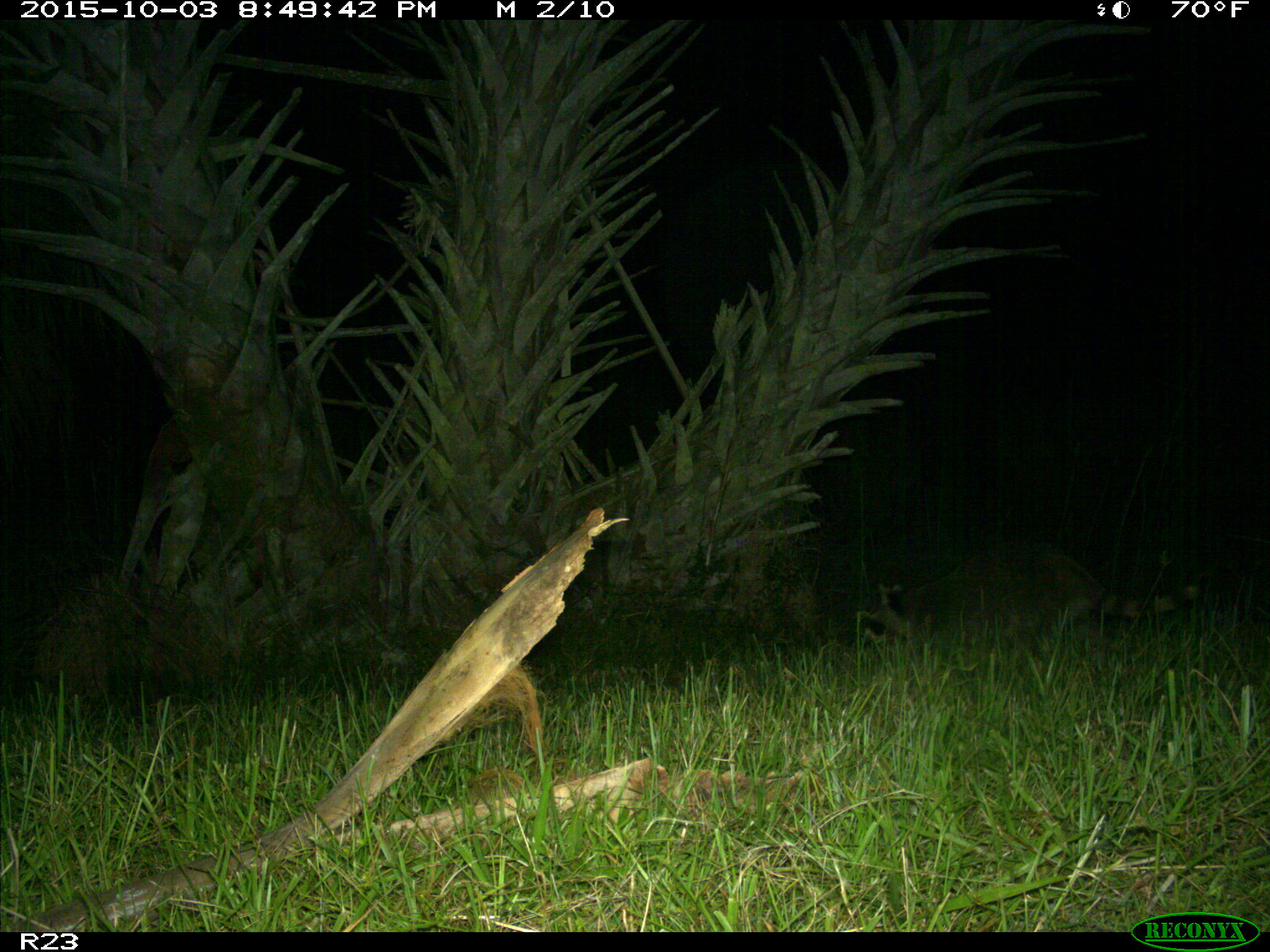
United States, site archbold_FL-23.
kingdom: Animalia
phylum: Chordata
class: Mammalia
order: Carnivora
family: Procyonidae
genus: Procyon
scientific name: Procyon lotor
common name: common raccoon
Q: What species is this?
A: Procyon lotor (common raccoon).